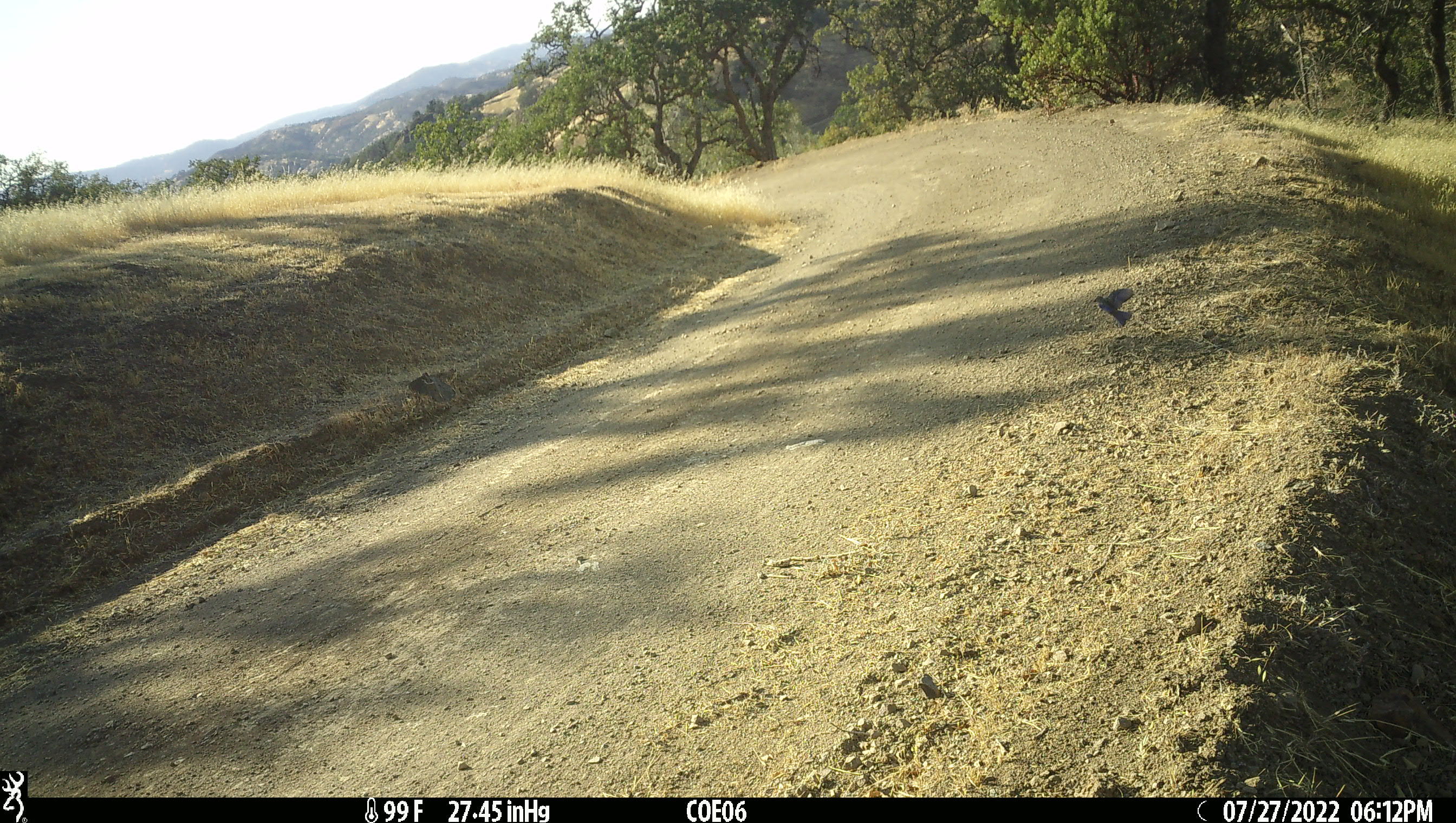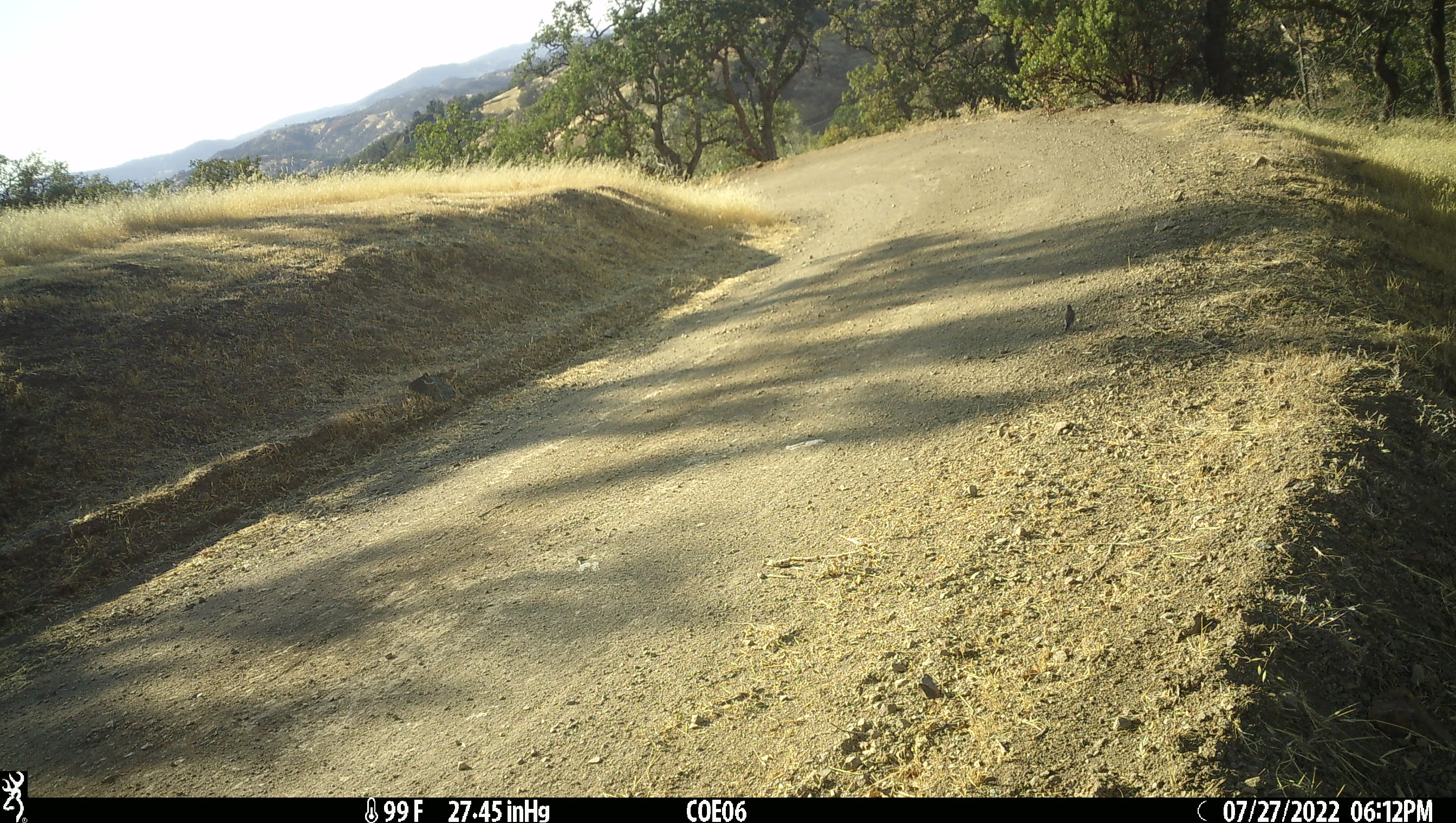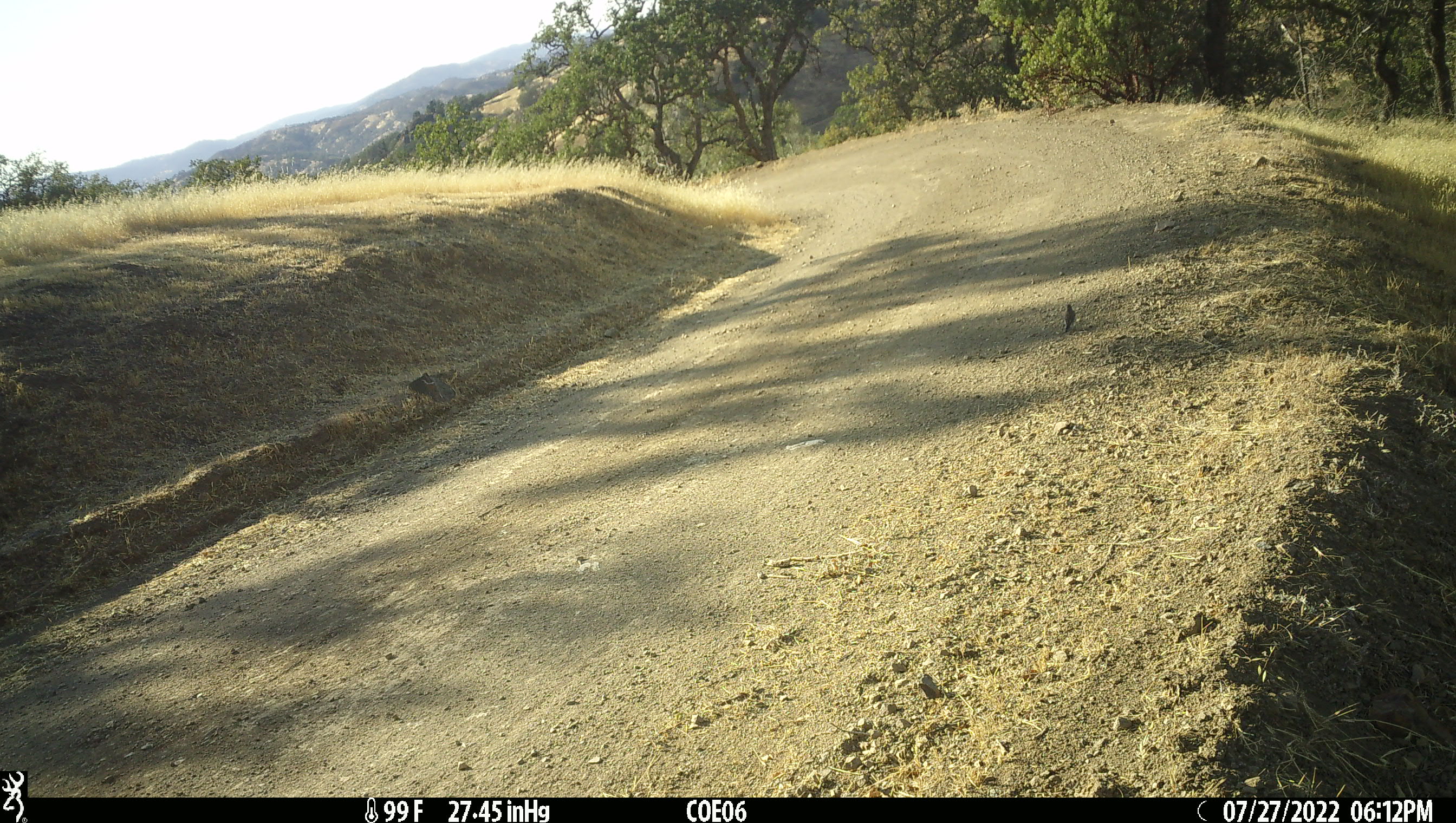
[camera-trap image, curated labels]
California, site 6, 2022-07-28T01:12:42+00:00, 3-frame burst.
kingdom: Animalia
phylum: Chordata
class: Aves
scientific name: Aves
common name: bird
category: unknown bird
Unknown bird (bird) (Aves).